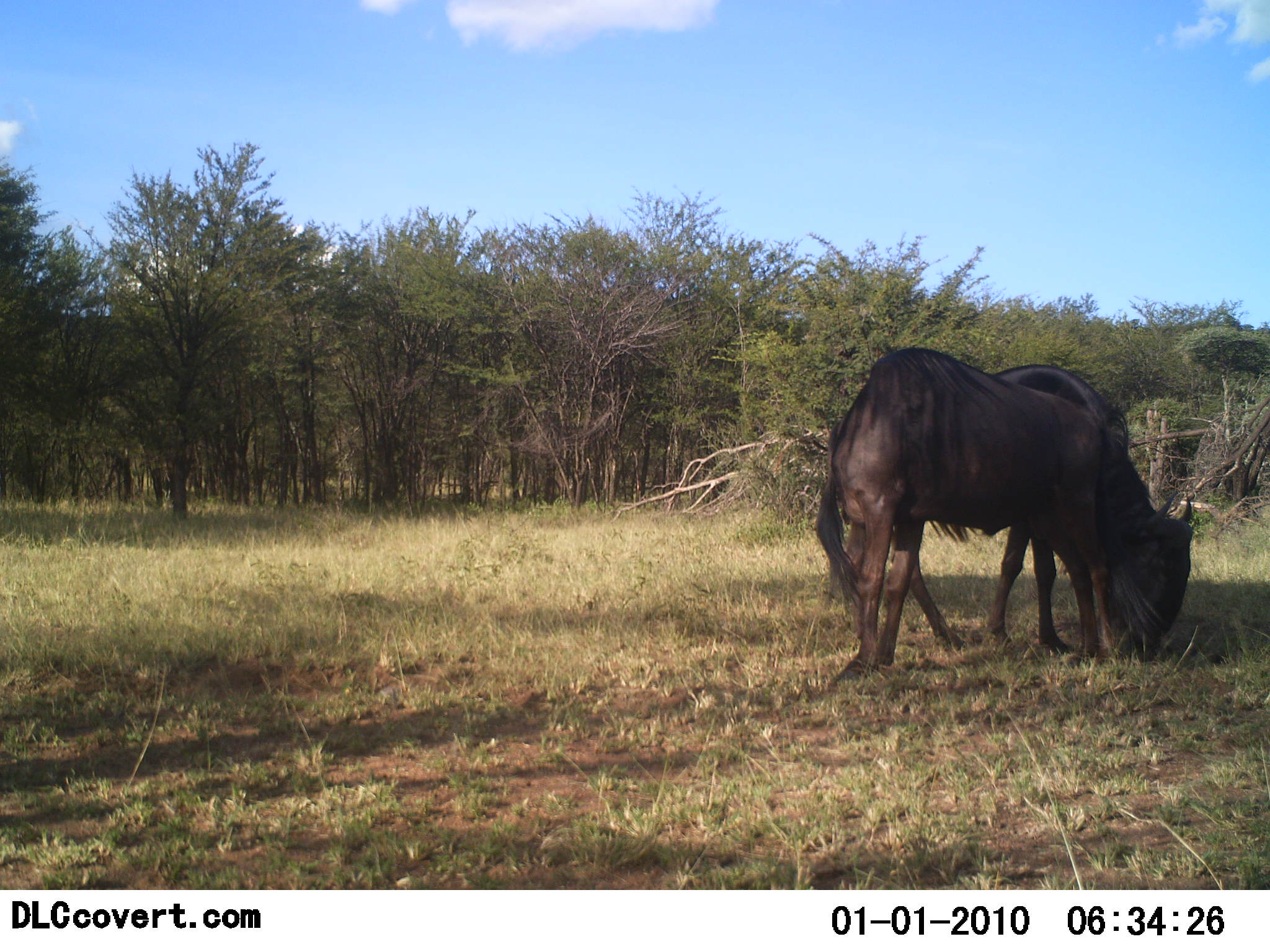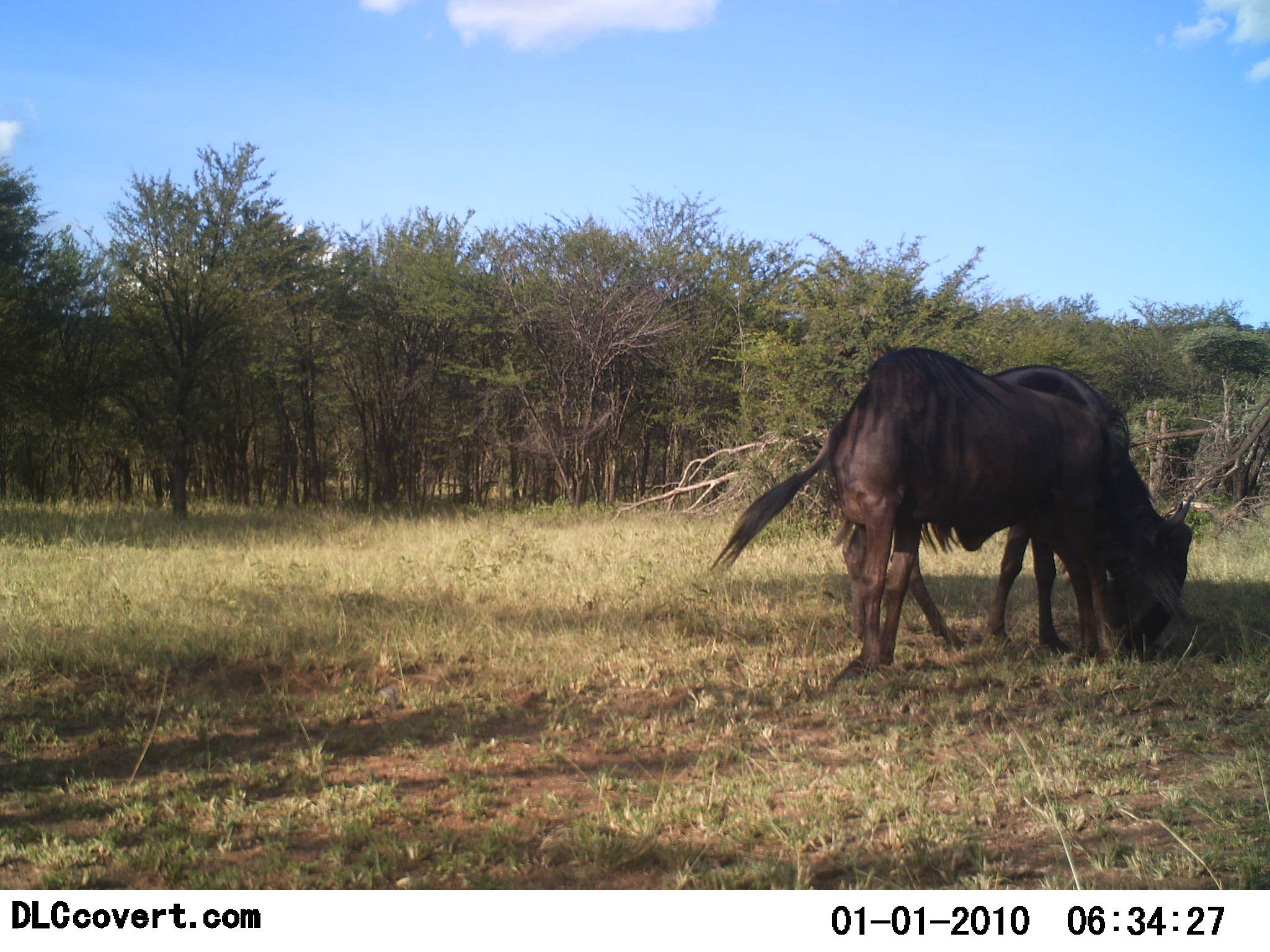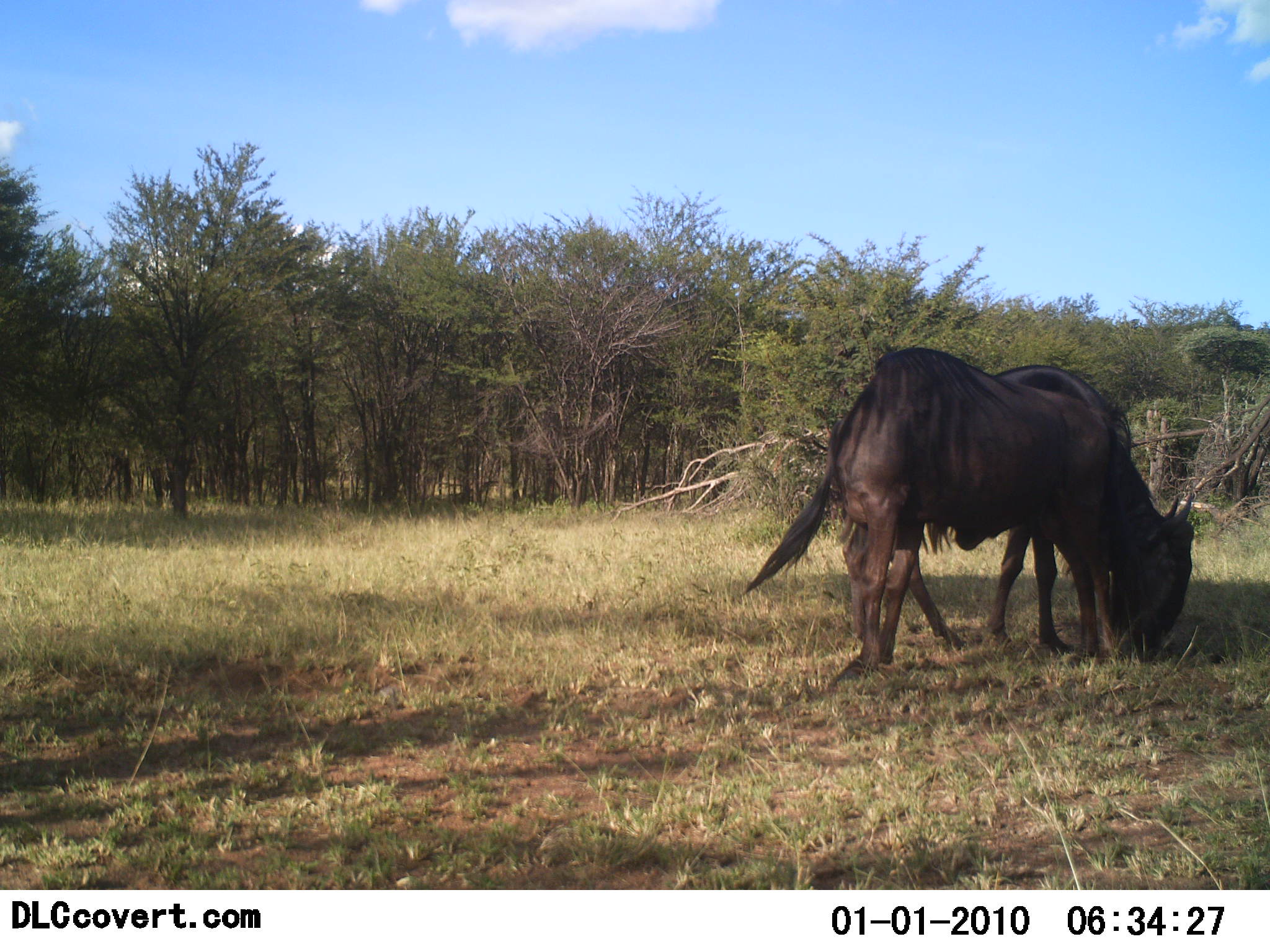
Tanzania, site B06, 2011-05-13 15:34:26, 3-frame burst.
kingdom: Animalia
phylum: Chordata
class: Mammalia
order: Artiodactyla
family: Bovidae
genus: Connochaetes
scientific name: Connochaetes taurinus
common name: blue wildebeest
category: wildebeest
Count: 2.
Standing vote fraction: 50%.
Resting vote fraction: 0%.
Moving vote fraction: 0%.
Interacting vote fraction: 0%.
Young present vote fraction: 0%.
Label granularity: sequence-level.